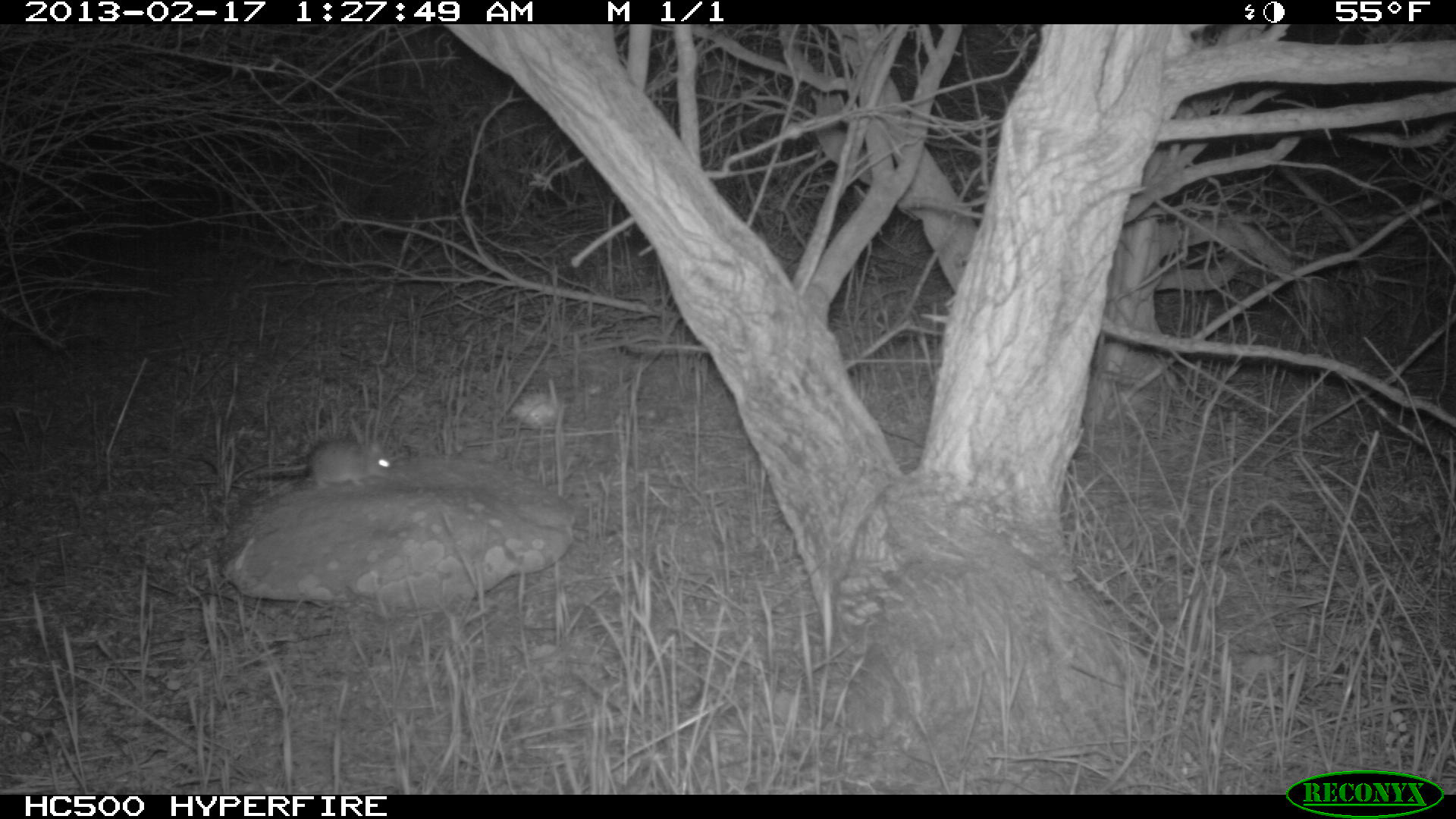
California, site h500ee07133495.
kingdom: Animalia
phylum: Chordata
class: Mammalia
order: Rodentia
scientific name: Rodentia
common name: rodent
Rodent (Rodentia).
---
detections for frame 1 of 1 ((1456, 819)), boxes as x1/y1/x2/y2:
rodent: 256/438/392/488